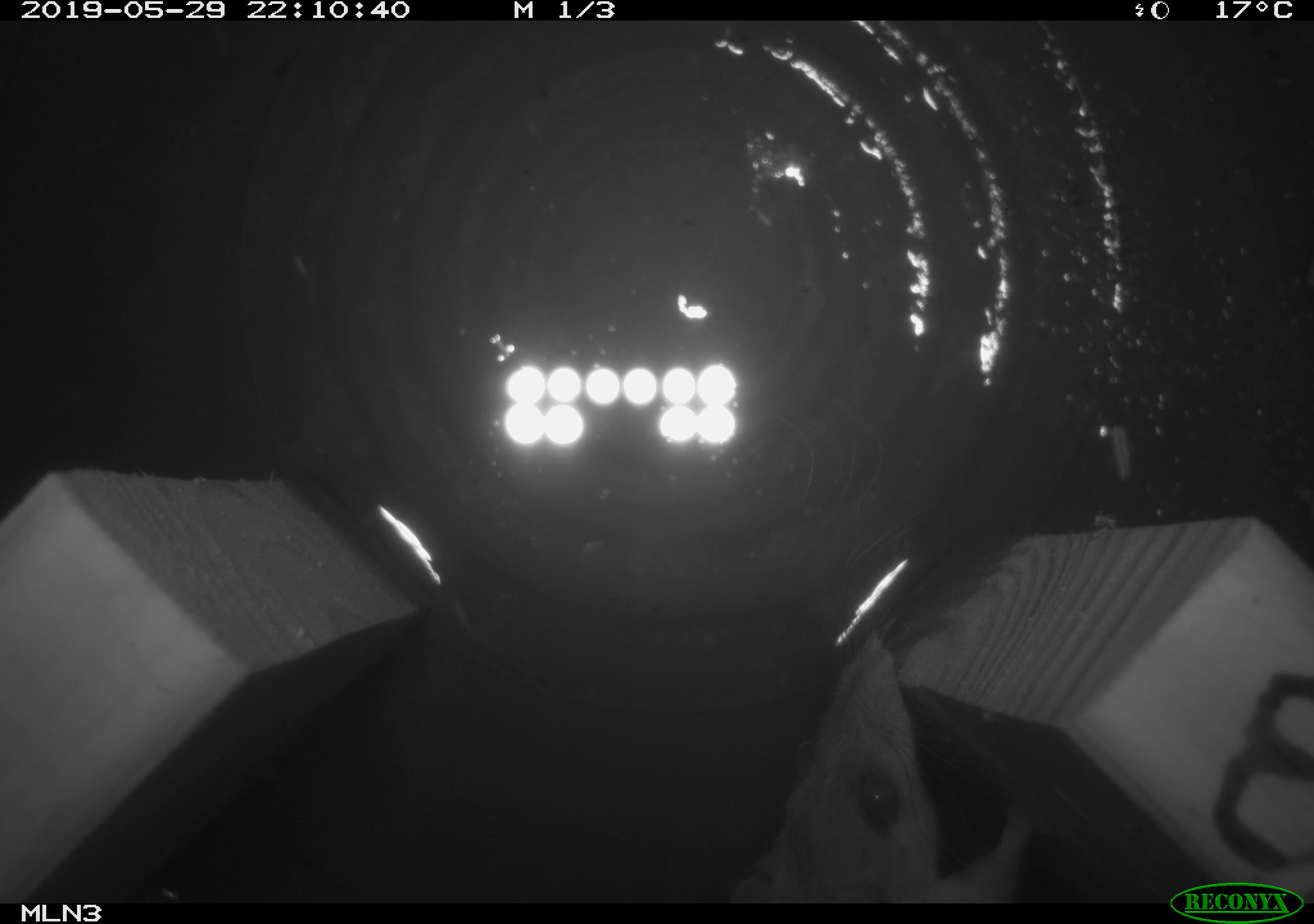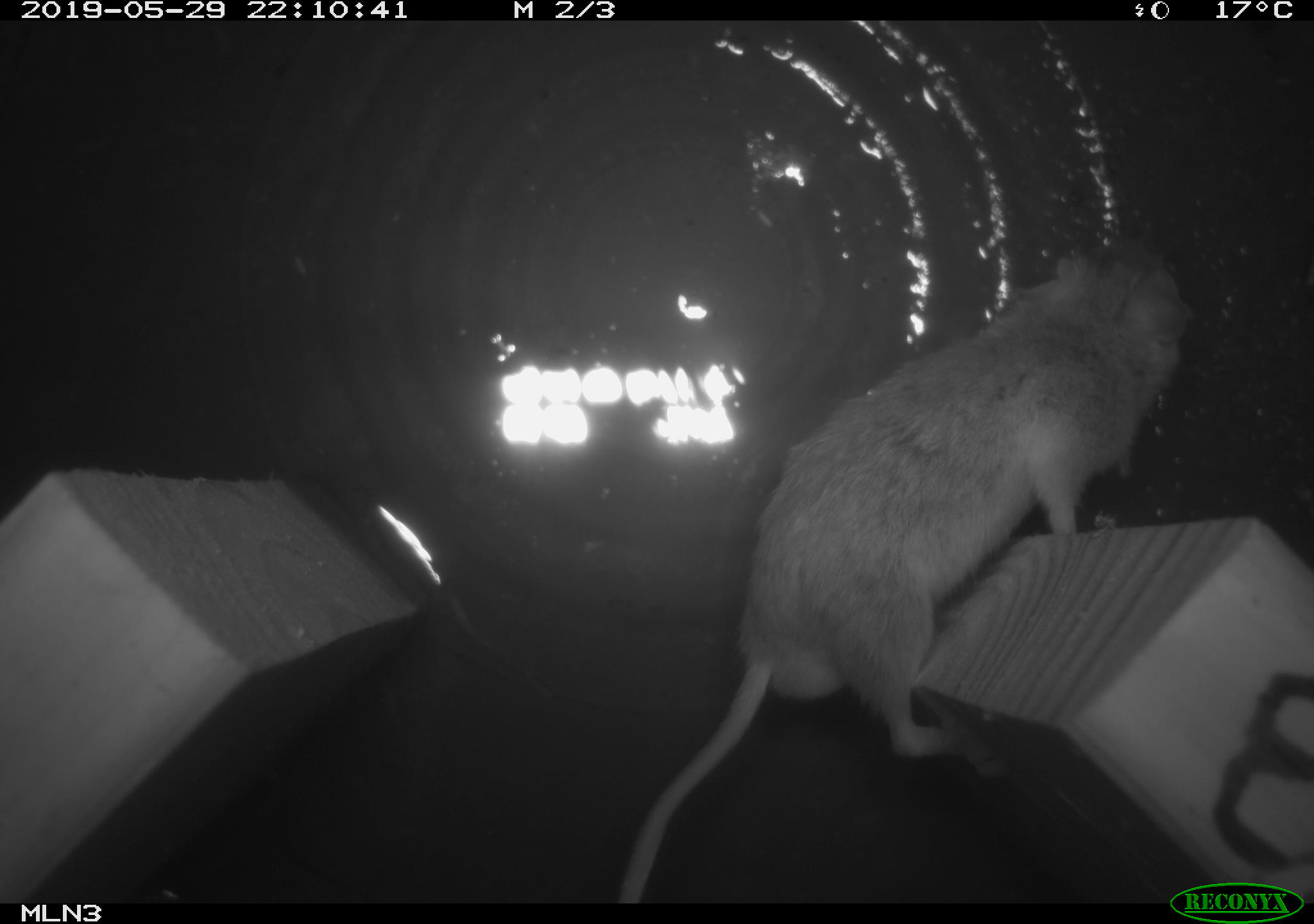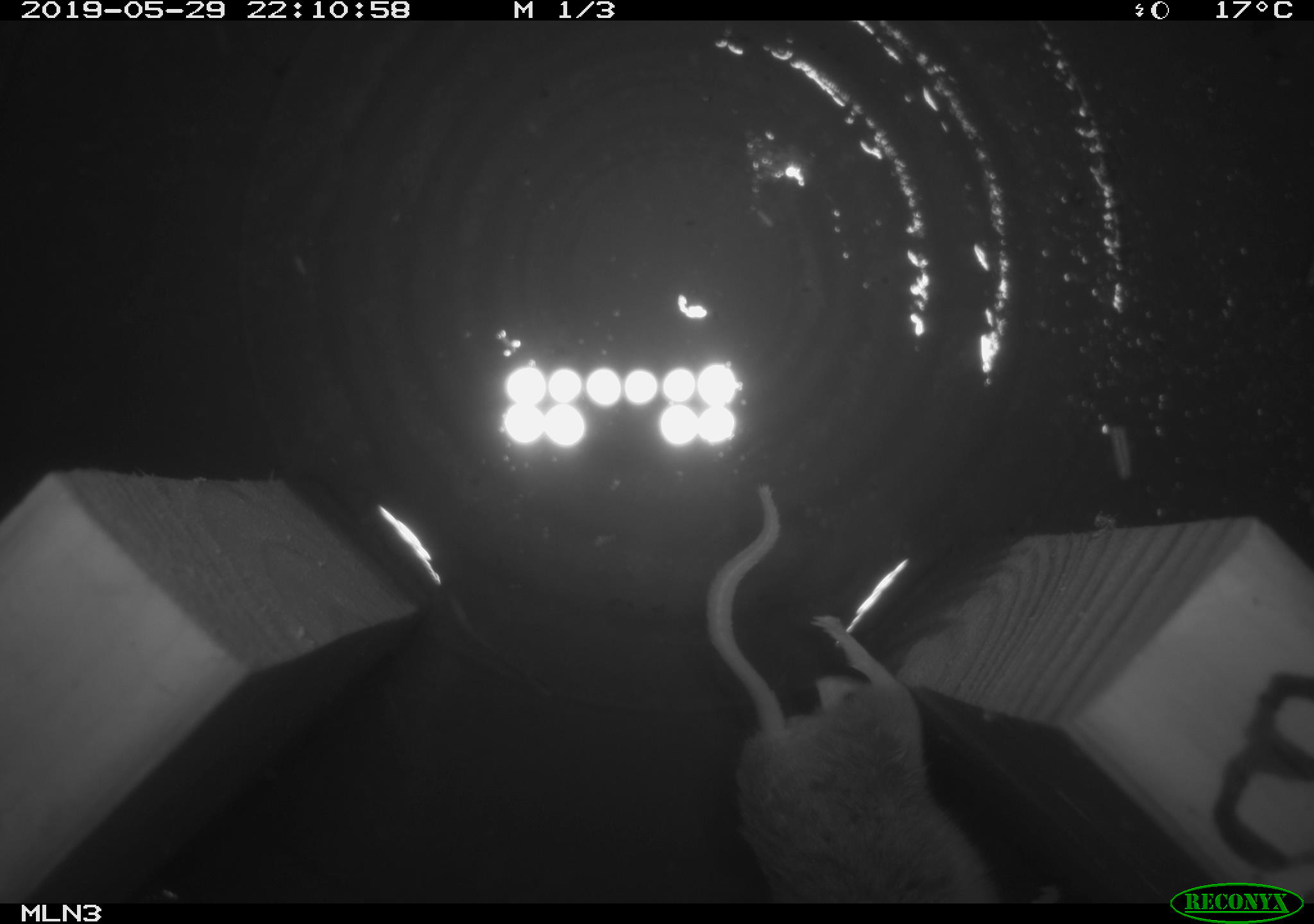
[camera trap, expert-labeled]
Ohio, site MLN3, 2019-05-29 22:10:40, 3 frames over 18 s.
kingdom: Animalia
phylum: Chordata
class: Mammalia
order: Rodentia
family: Cricetidae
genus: Peromyscus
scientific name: Peromyscus leucopus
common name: white-footed mouse